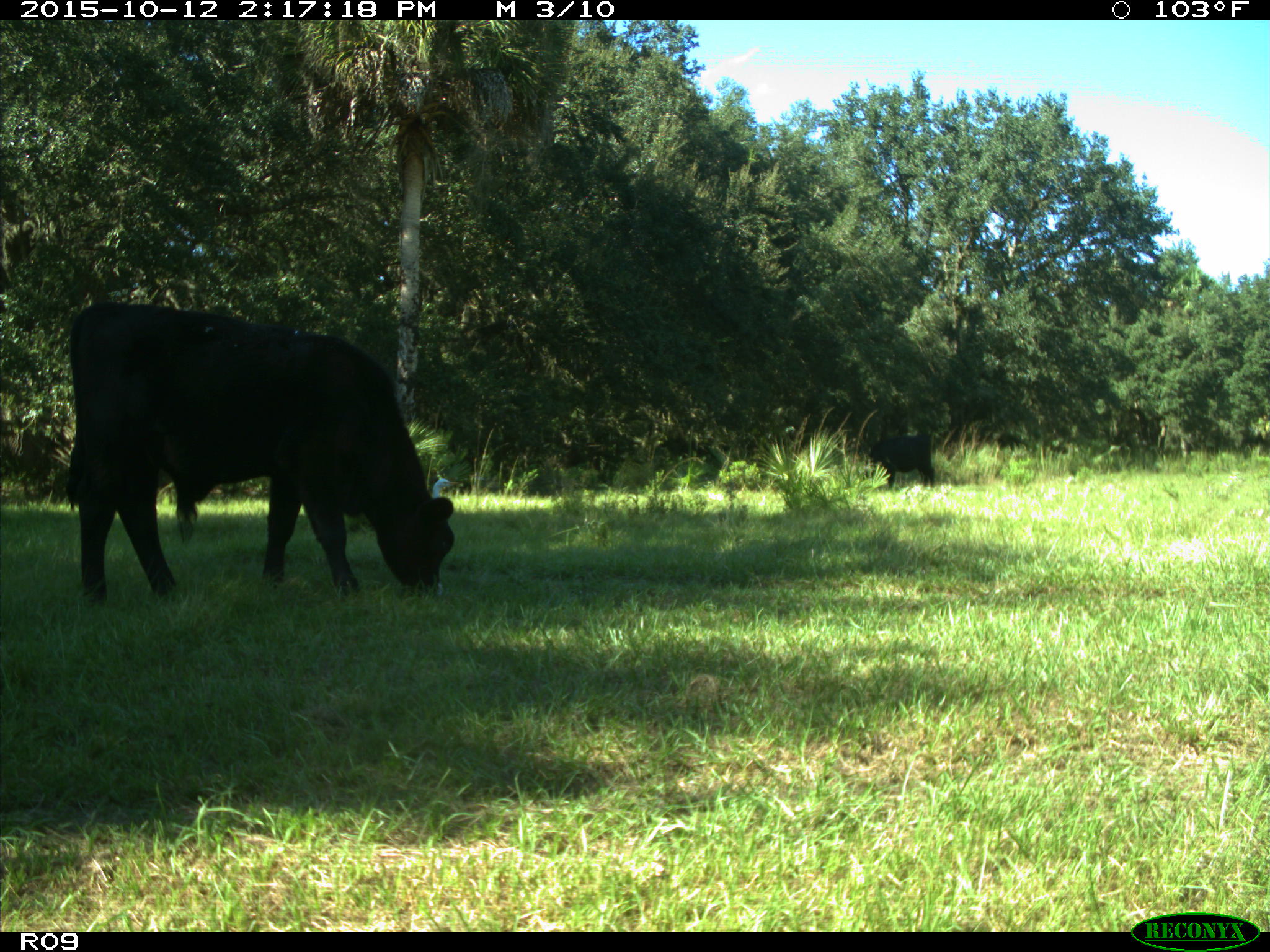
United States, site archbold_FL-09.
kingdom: Animalia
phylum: Chordata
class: Mammalia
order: Artiodactyla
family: Bovidae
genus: Bos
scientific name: Bos taurus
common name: domestic cow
Bos taurus (domestic cow).